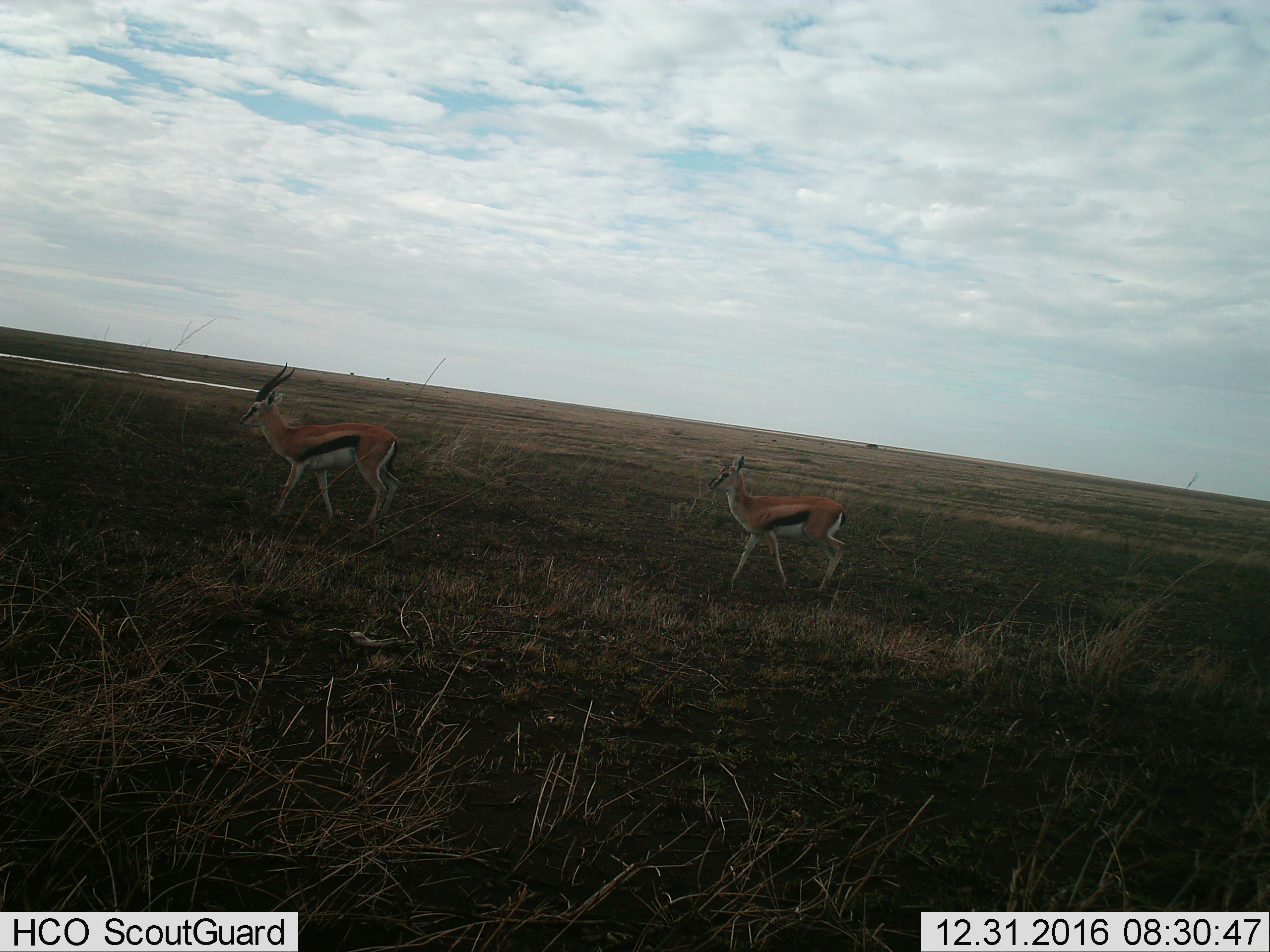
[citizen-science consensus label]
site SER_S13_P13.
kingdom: Animalia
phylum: Chordata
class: Mammalia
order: Artiodactyla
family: Bovidae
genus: Eudorcas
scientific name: Eudorcas thomsonii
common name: thomson's gazelle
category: gazellethomsons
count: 2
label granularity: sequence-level